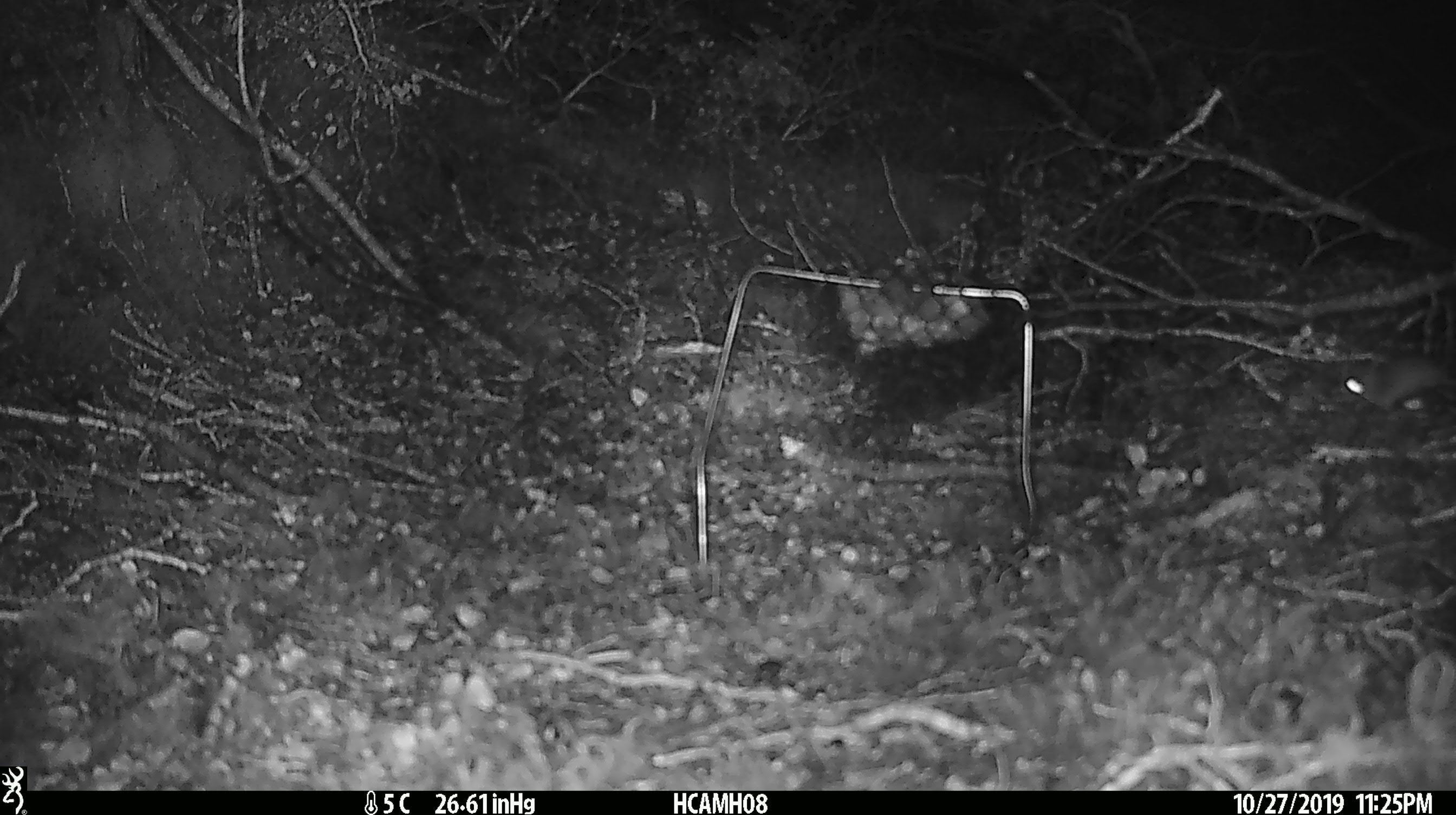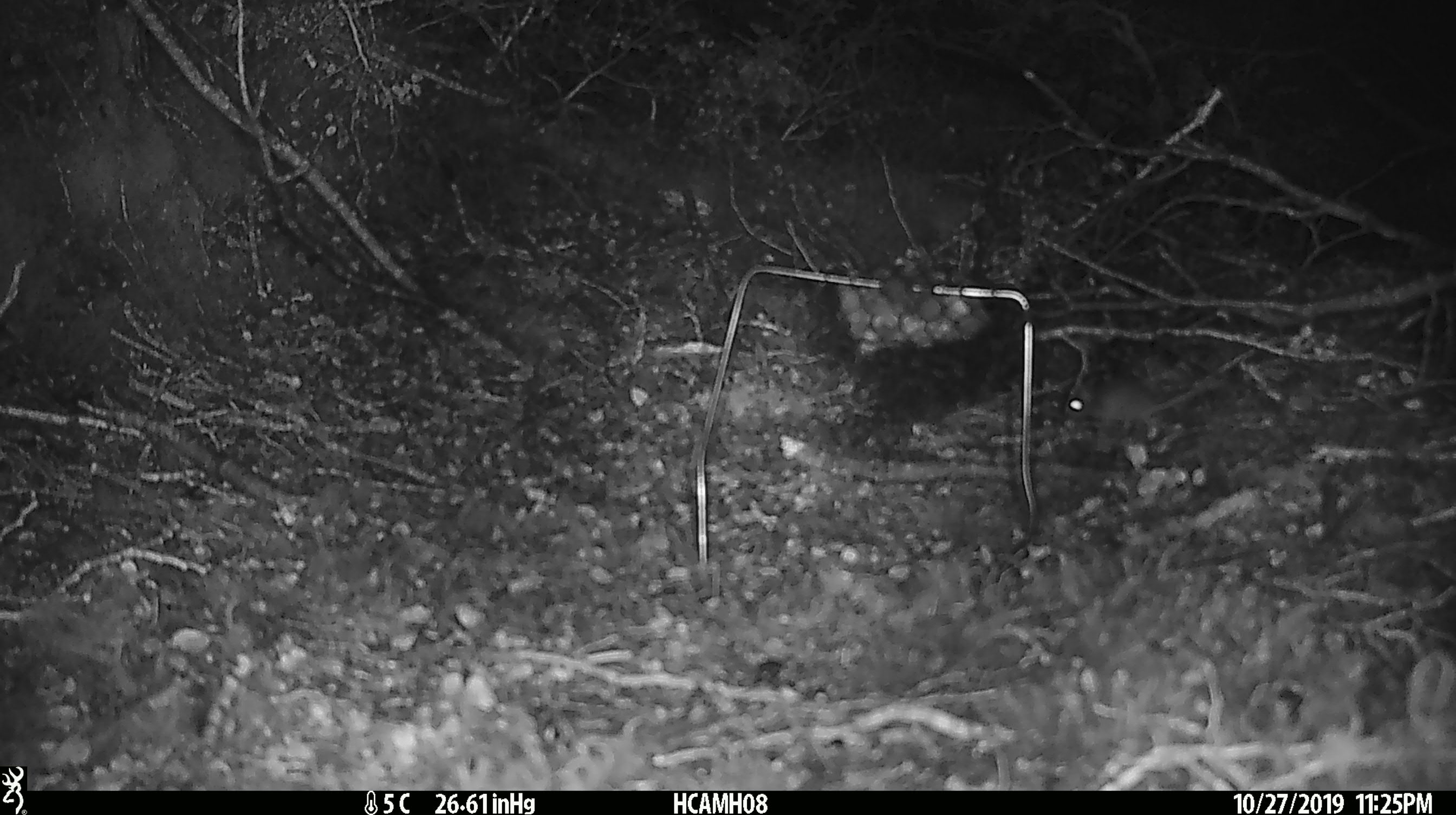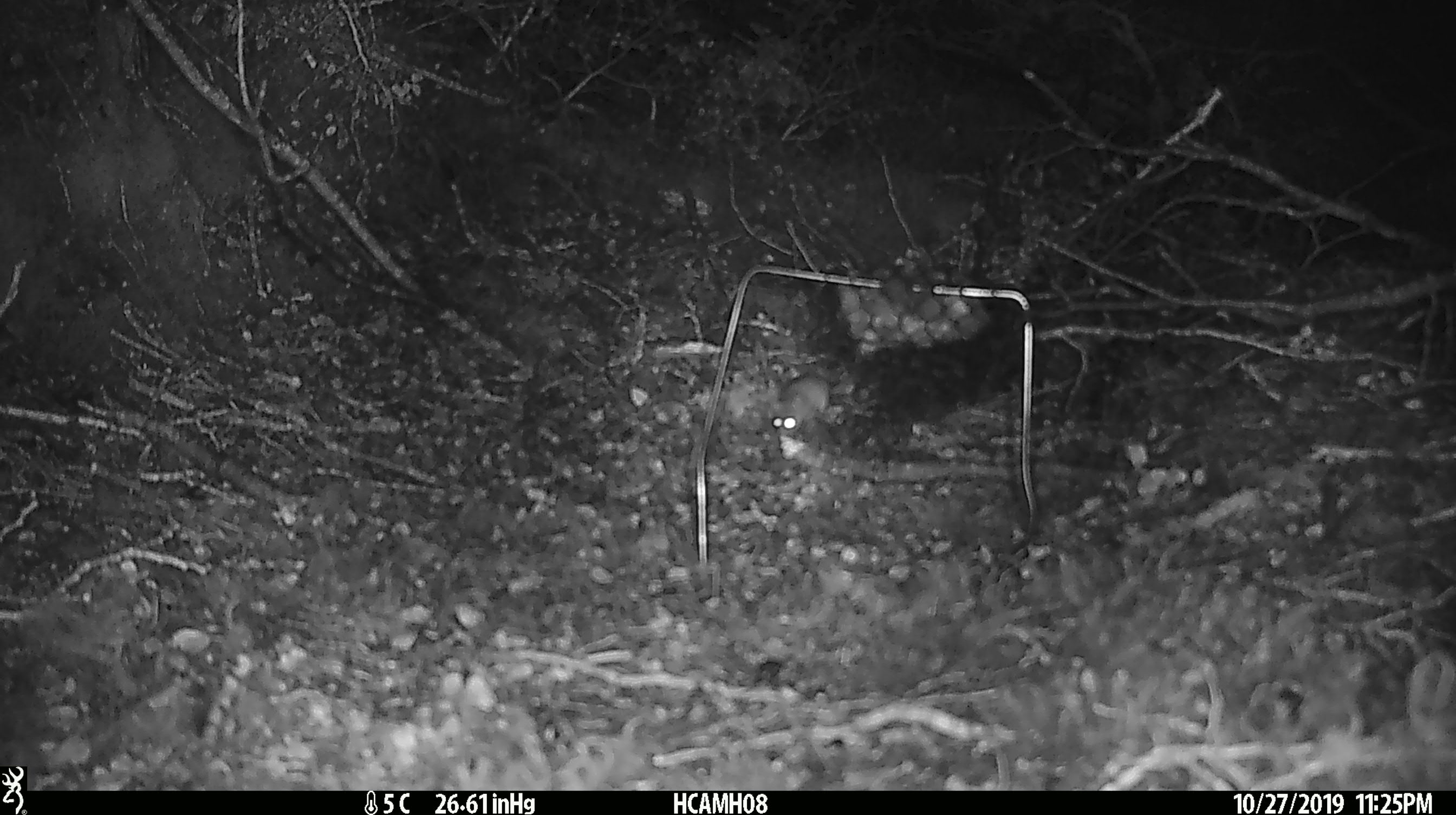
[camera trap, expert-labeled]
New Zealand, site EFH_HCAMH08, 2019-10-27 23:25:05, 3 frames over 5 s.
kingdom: Animalia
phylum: Chordata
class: Mammalia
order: Rodentia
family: Muridae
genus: Mus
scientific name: Mus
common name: mouse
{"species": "mouse (Mus)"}